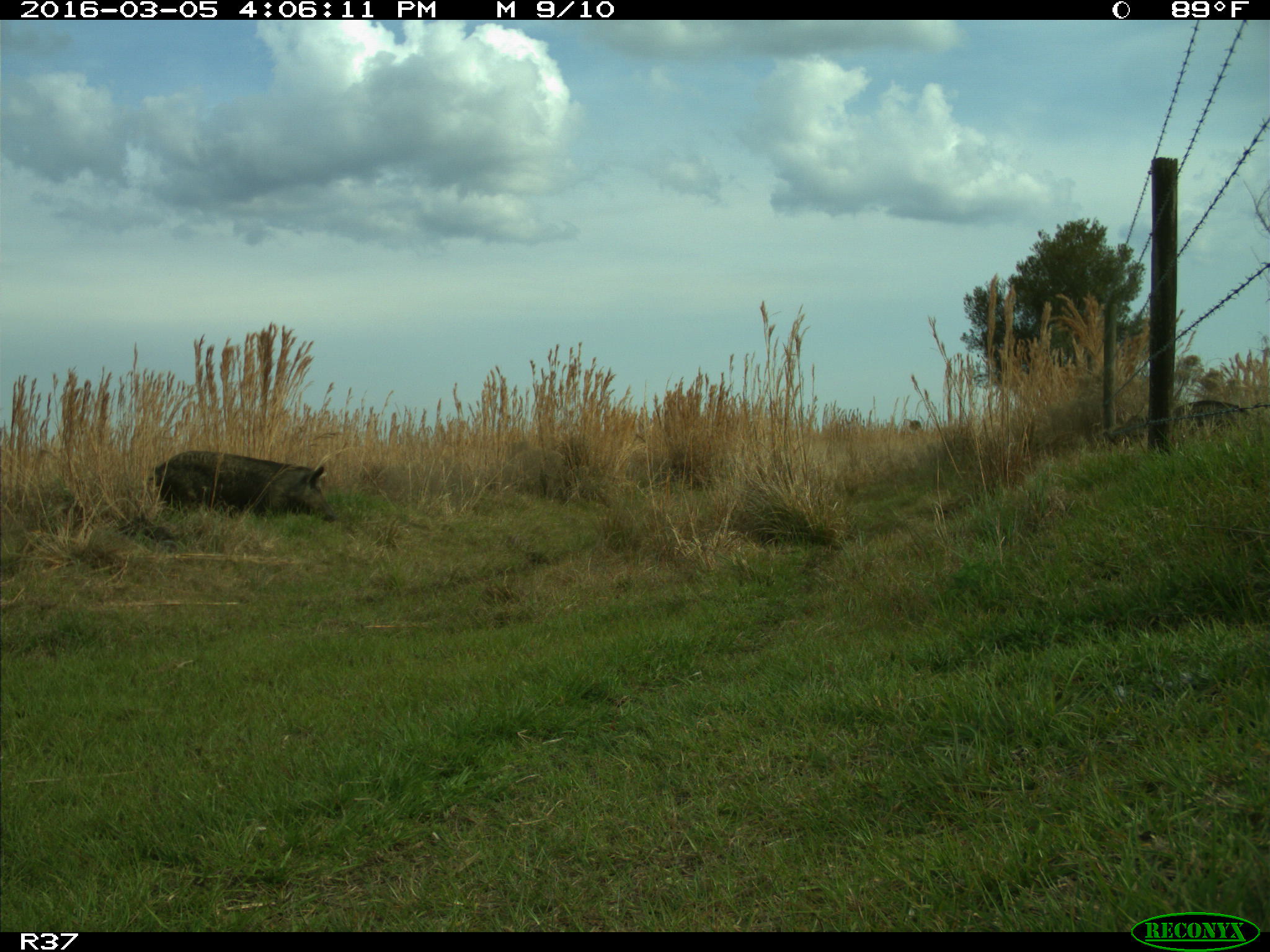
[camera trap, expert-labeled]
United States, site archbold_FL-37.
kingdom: Animalia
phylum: Chordata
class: Mammalia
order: Artiodactyla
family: Suidae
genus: Sus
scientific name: Sus scrofa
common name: wild boar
Sus scrofa (wild boar).